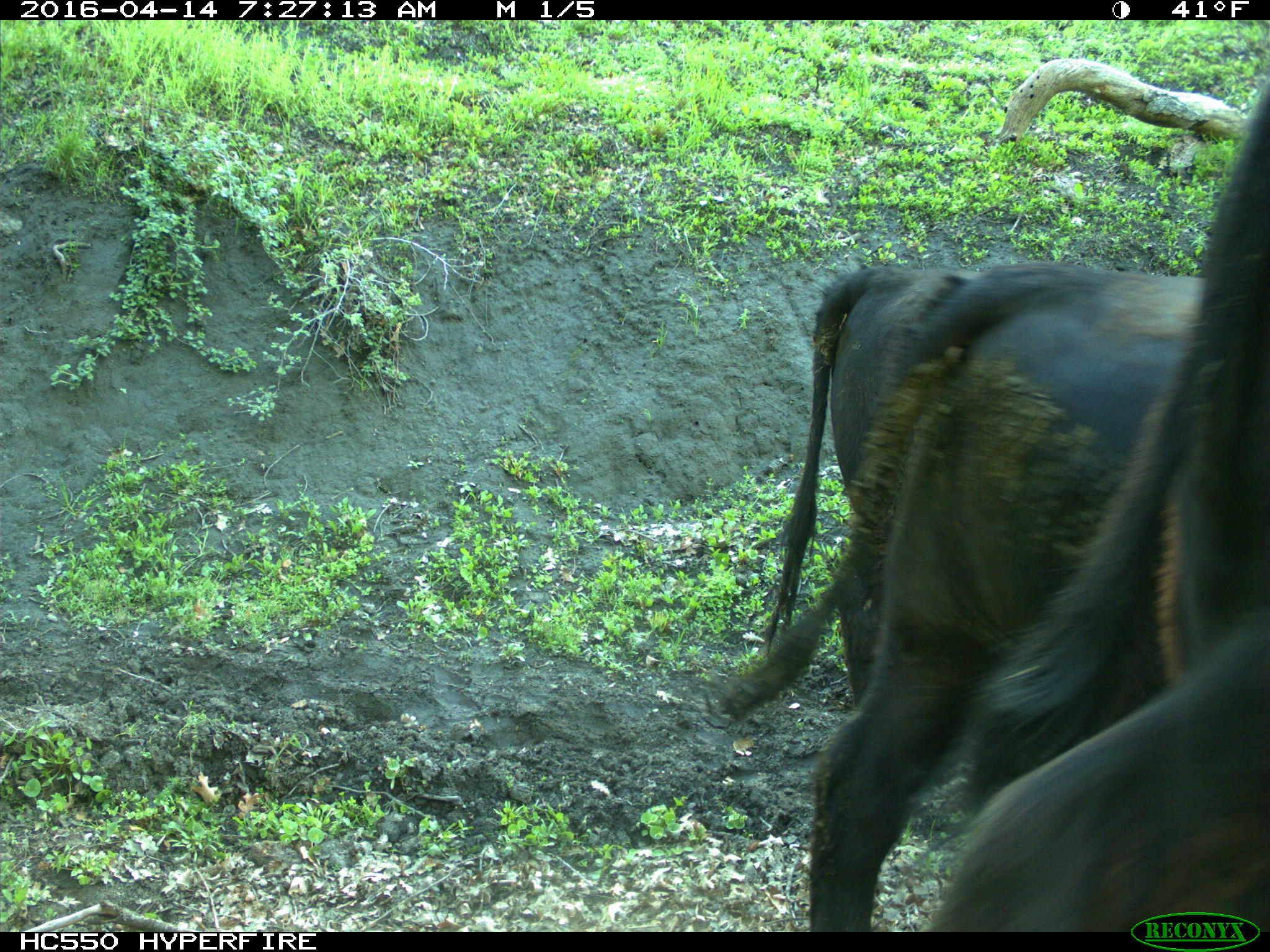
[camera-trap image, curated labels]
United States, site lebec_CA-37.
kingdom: Animalia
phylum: Chordata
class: Mammalia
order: Artiodactyla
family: Bovidae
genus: Bos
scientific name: Bos taurus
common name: domestic cow